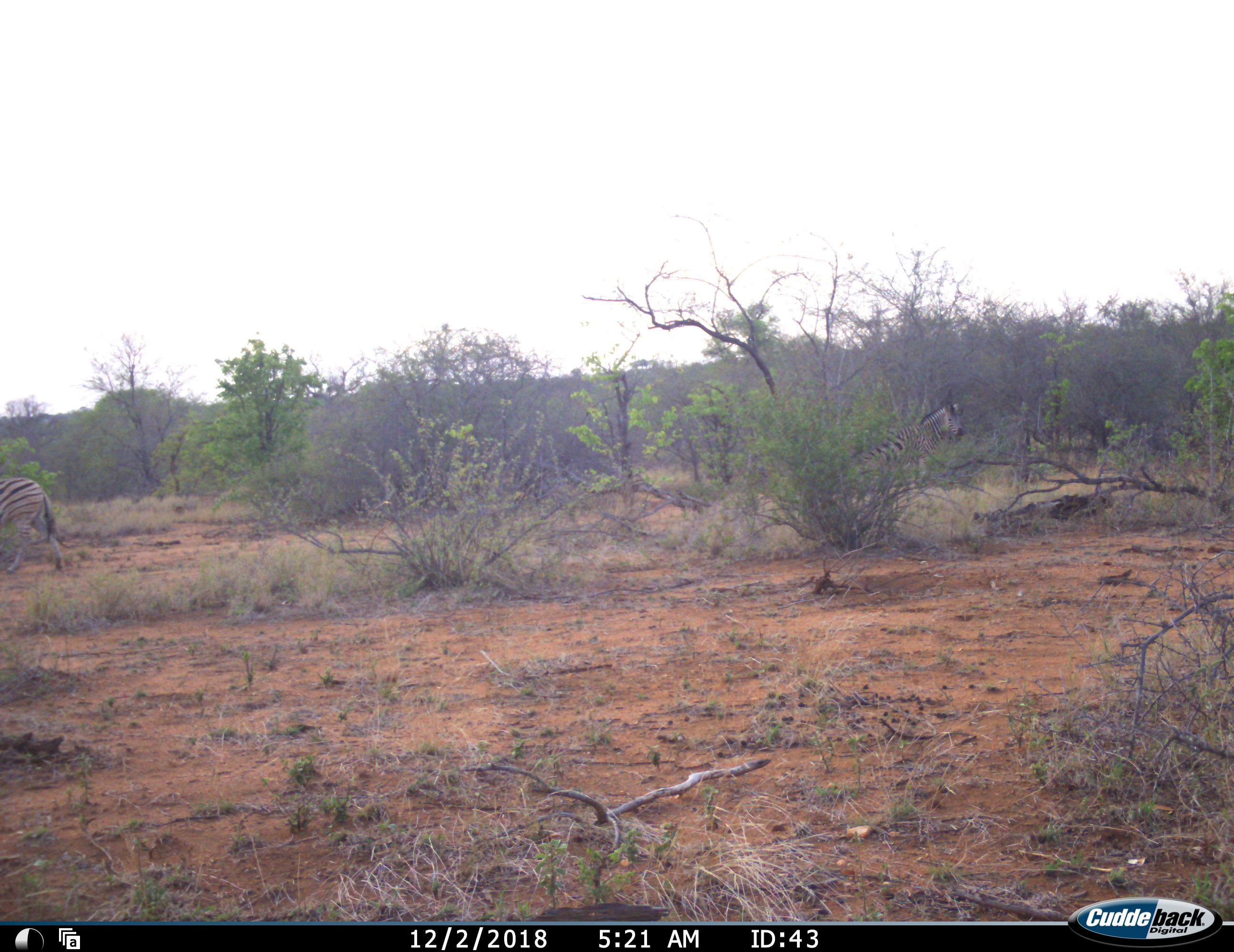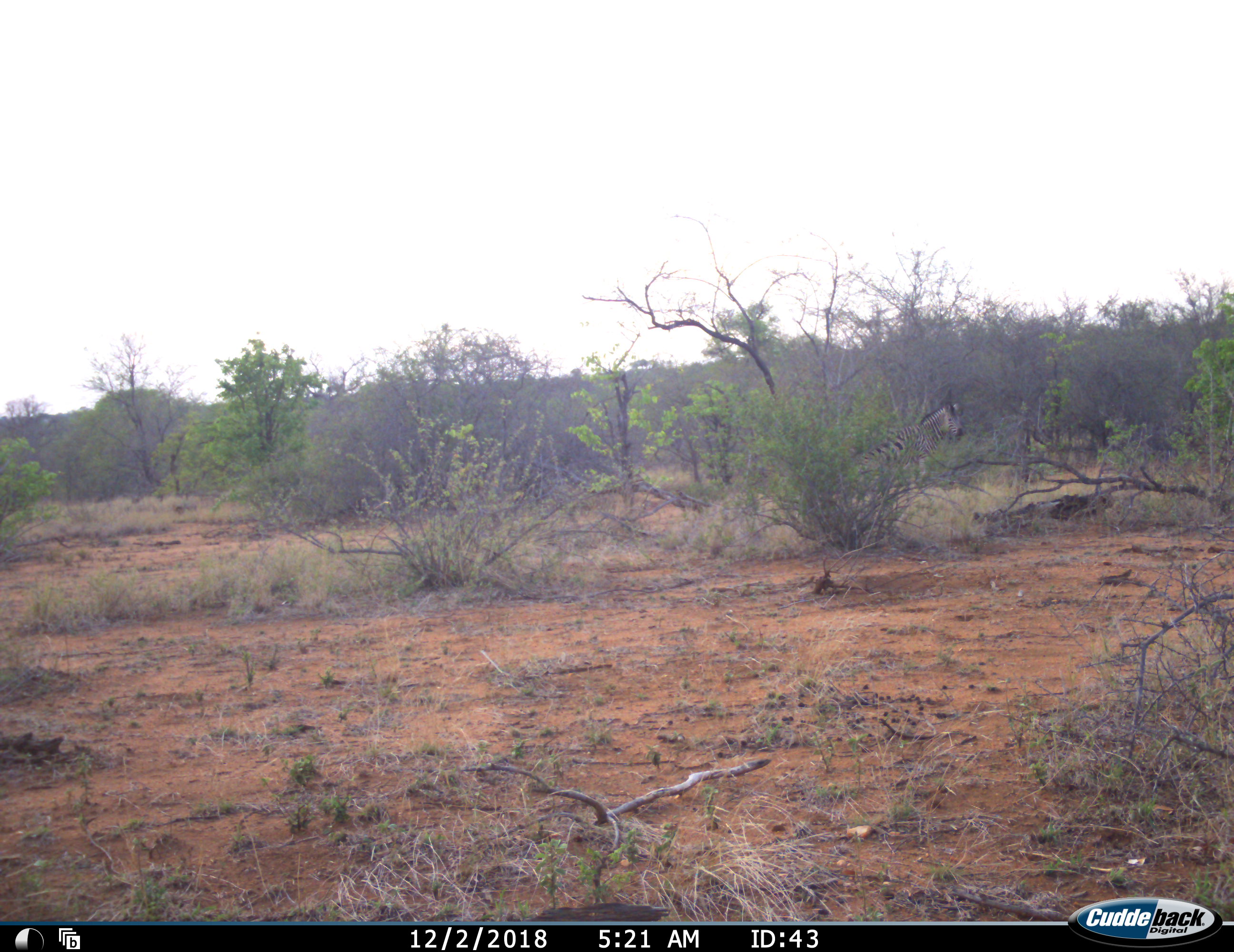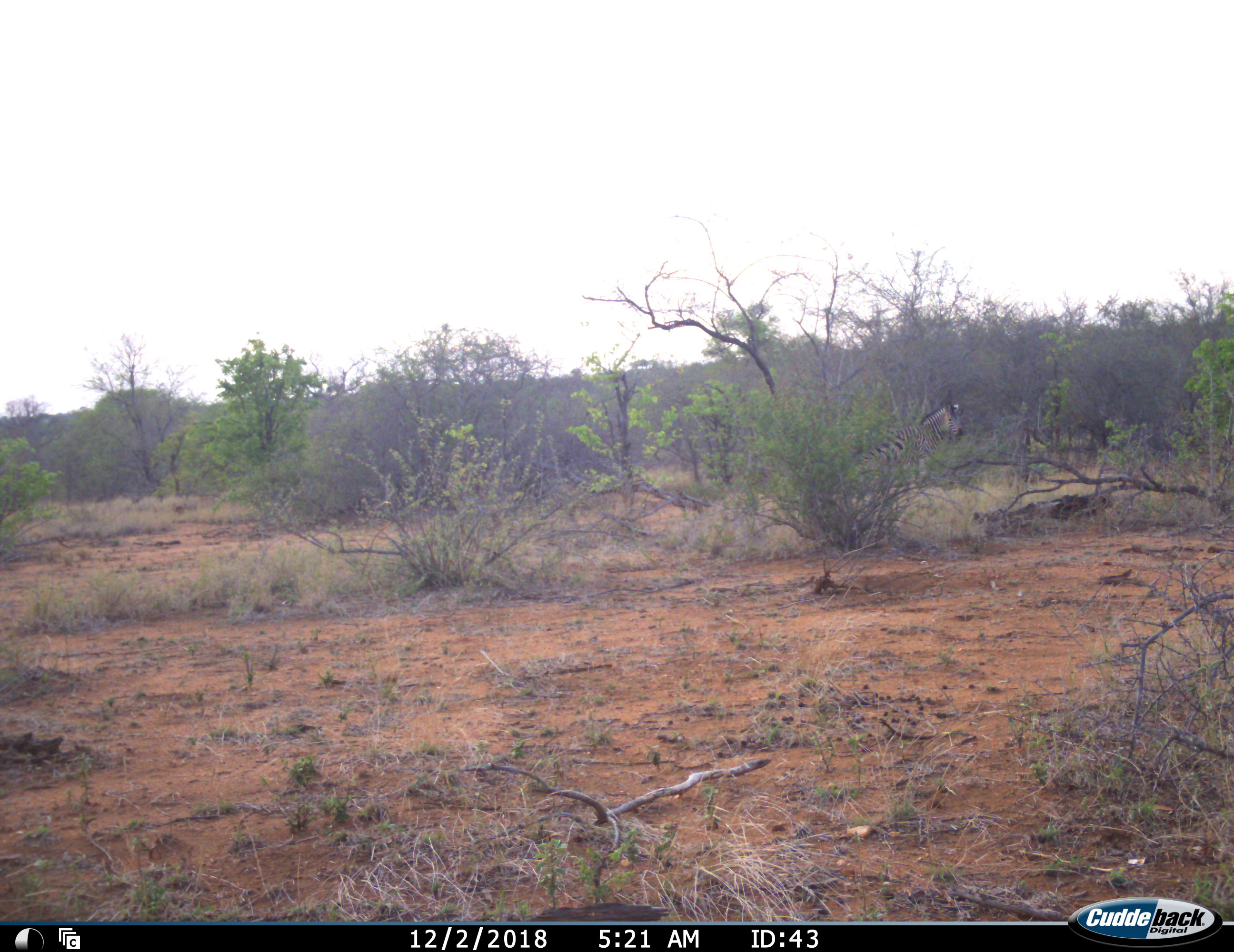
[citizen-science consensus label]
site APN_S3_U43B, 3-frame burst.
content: unidentified animal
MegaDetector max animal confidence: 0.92